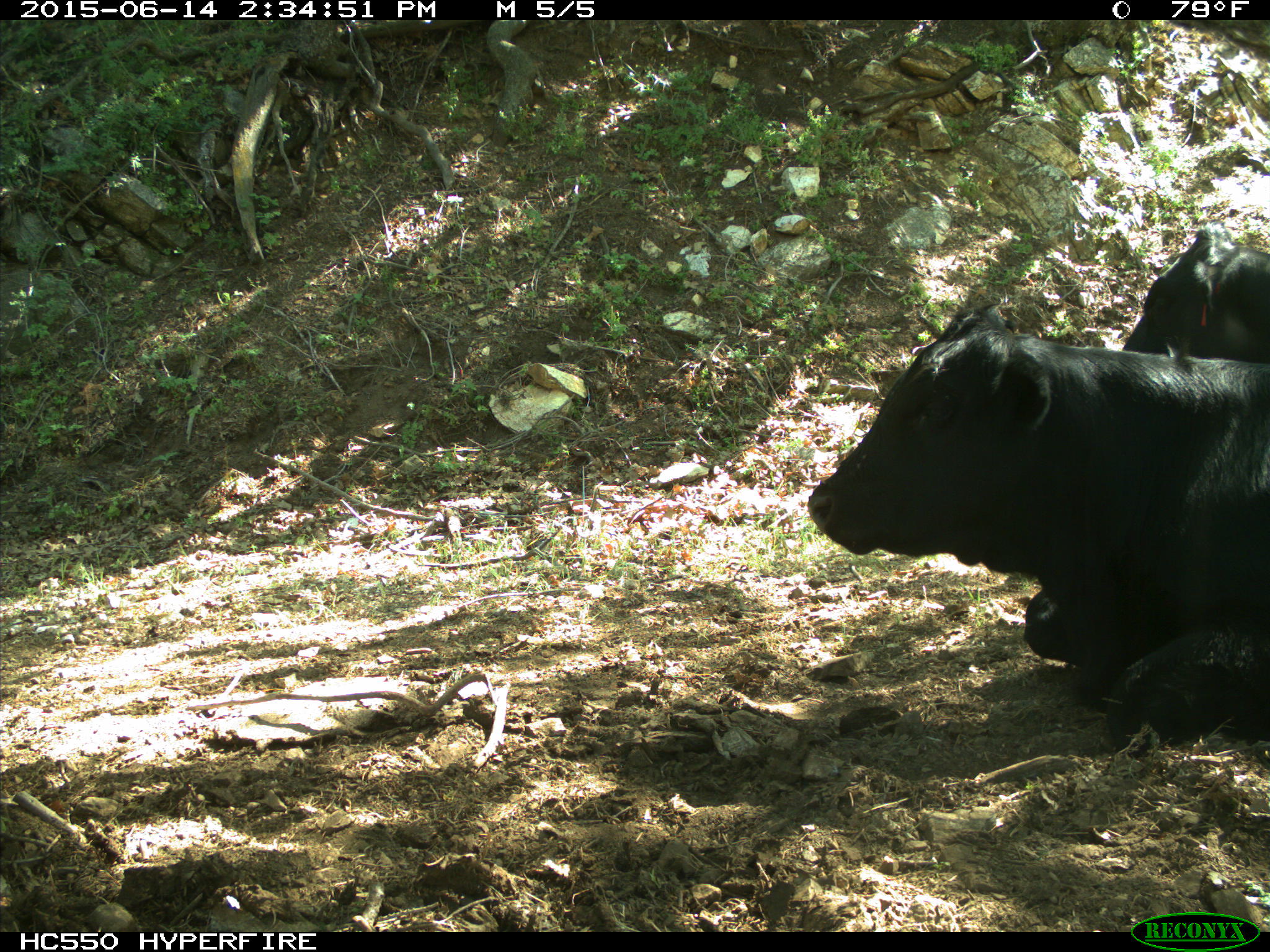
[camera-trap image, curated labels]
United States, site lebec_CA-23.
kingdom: Animalia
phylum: Chordata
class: Mammalia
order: Artiodactyla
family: Bovidae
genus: Bos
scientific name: Bos taurus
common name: domestic cow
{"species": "Bos taurus (domestic cow)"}